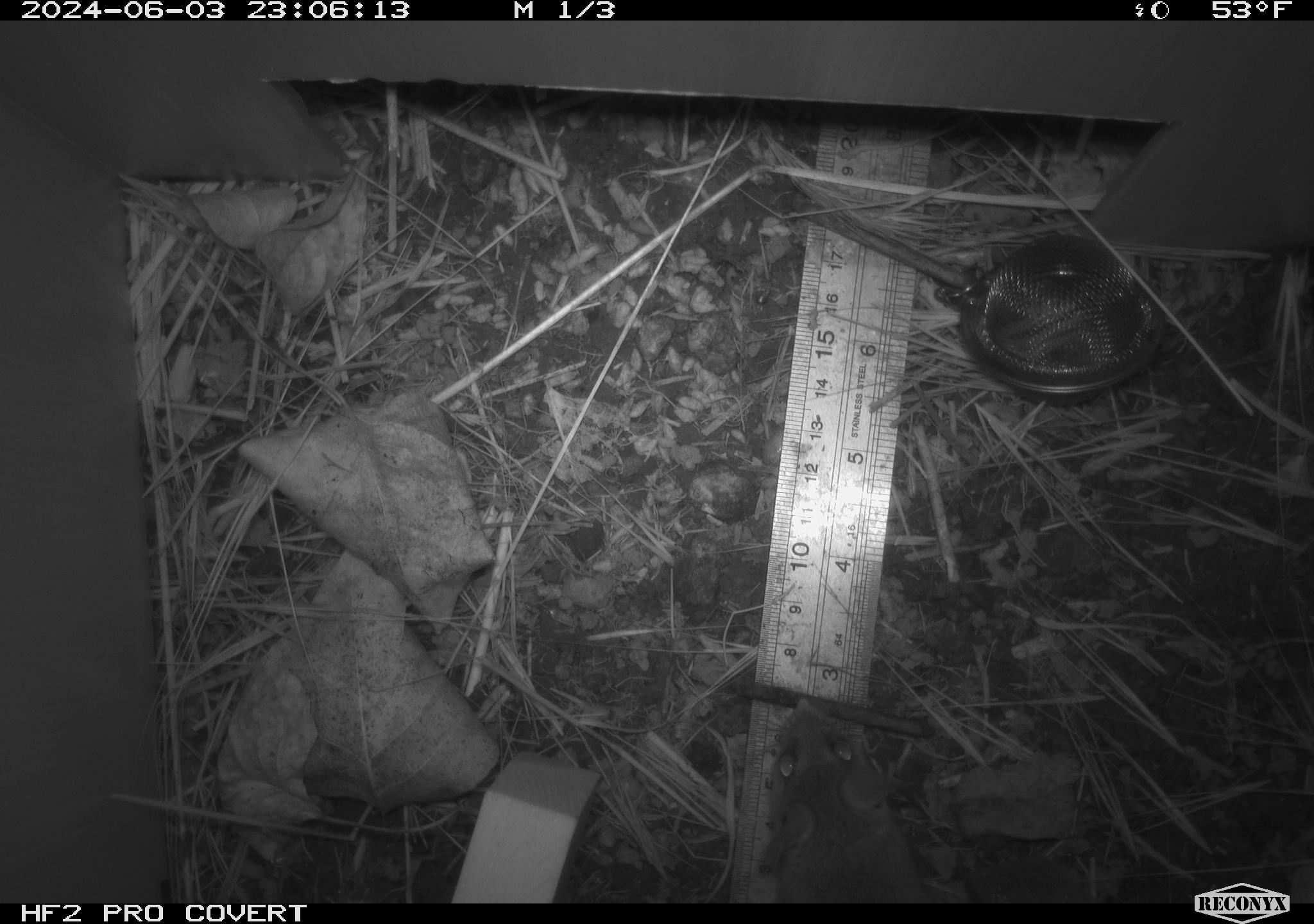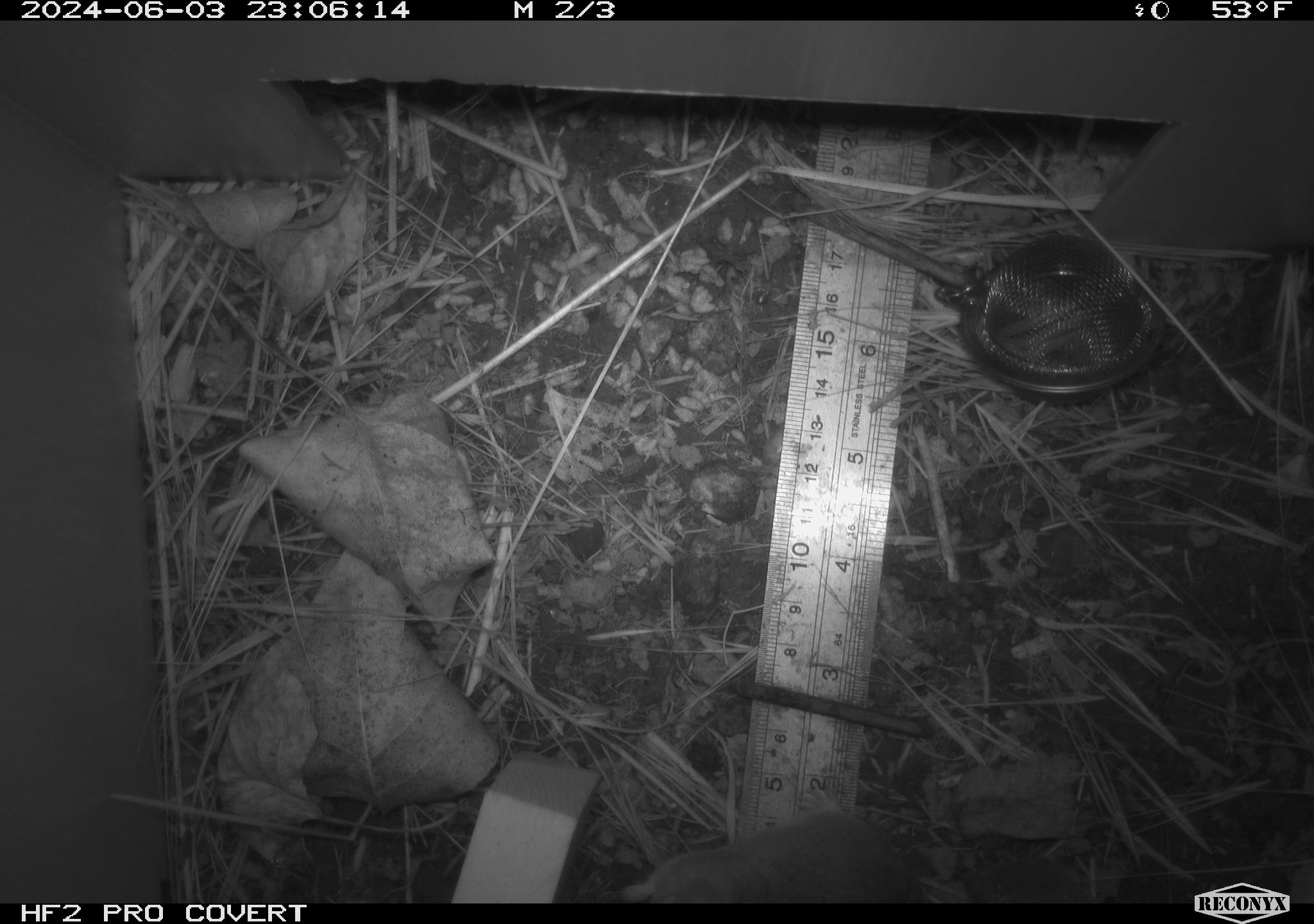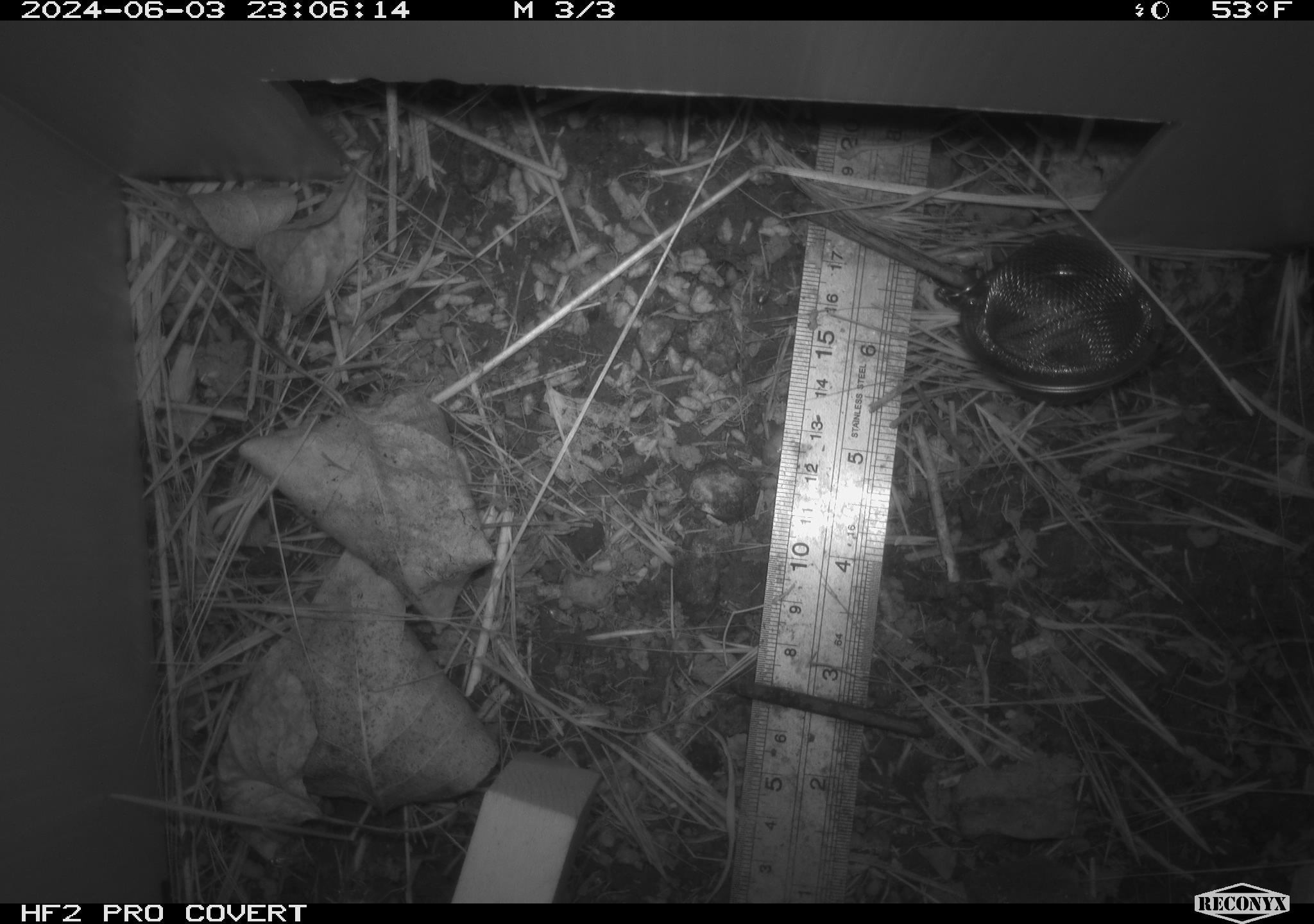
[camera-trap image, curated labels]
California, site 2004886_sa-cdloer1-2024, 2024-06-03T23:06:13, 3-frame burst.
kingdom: Animalia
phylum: Chordata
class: Mammalia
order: Rodentia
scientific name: Rodentia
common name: mouse species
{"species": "mouse species (Rodentia)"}